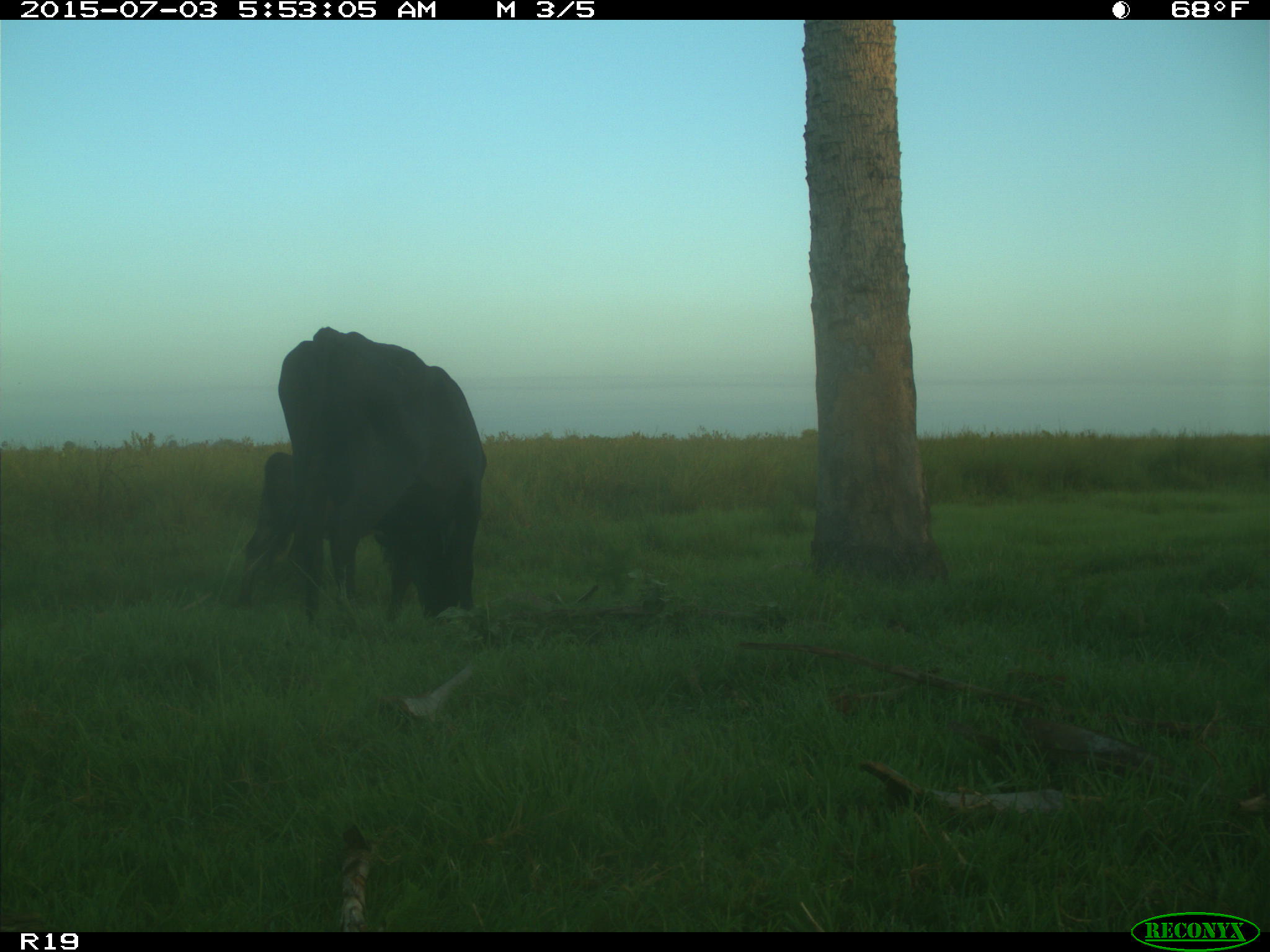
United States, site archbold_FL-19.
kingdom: Animalia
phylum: Chordata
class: Mammalia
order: Artiodactyla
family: Bovidae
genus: Bos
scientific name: Bos taurus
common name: domestic cow